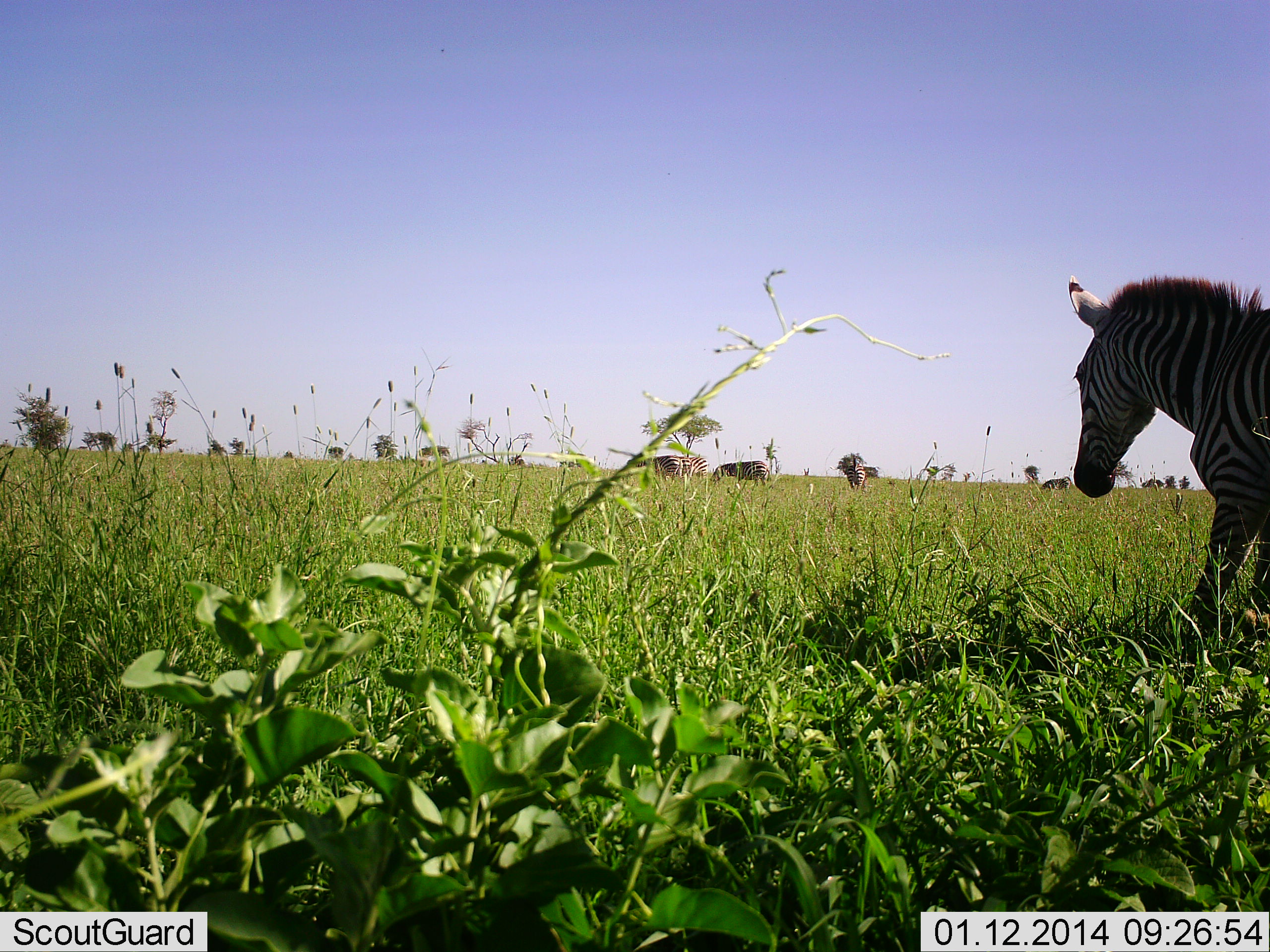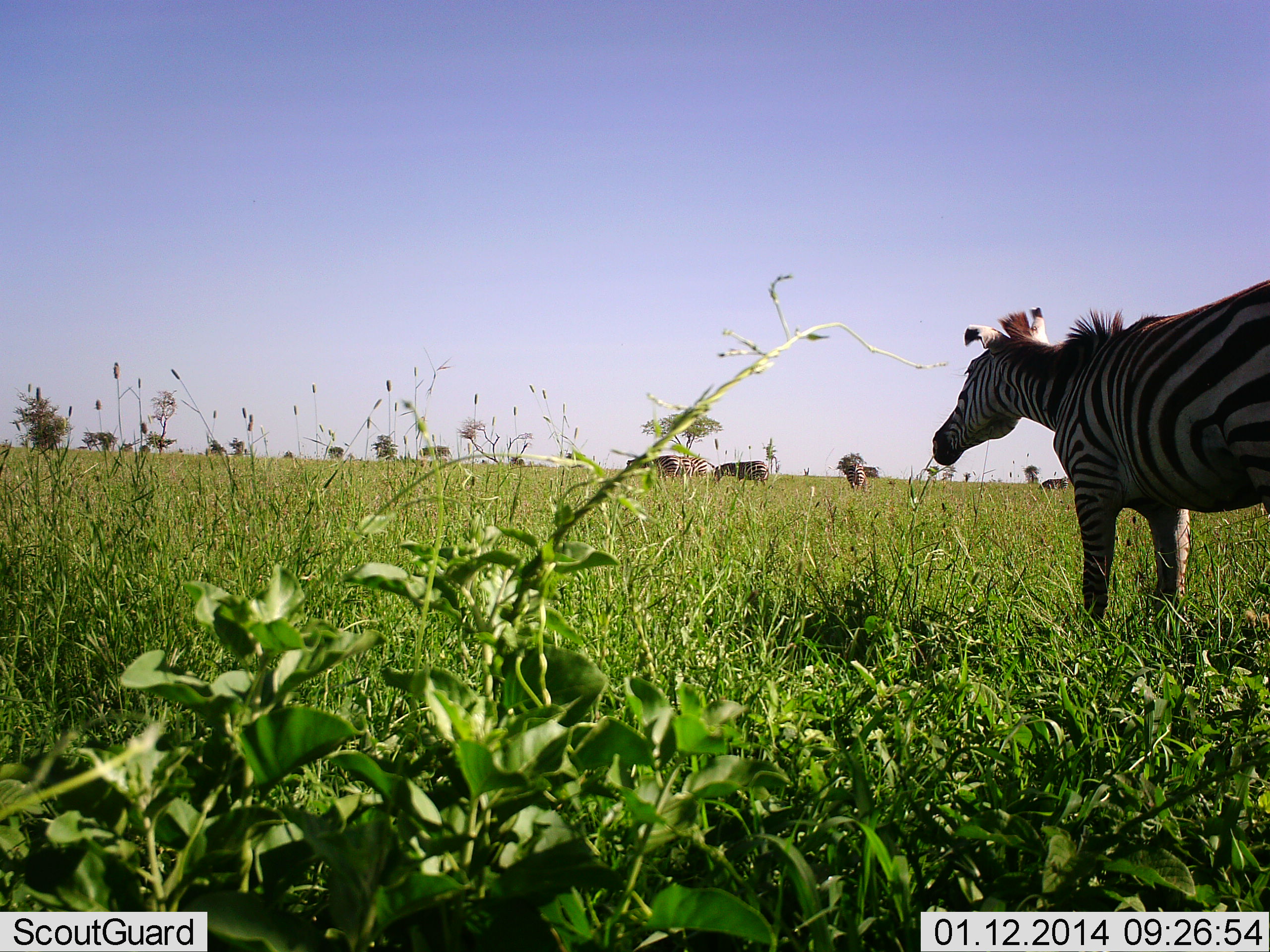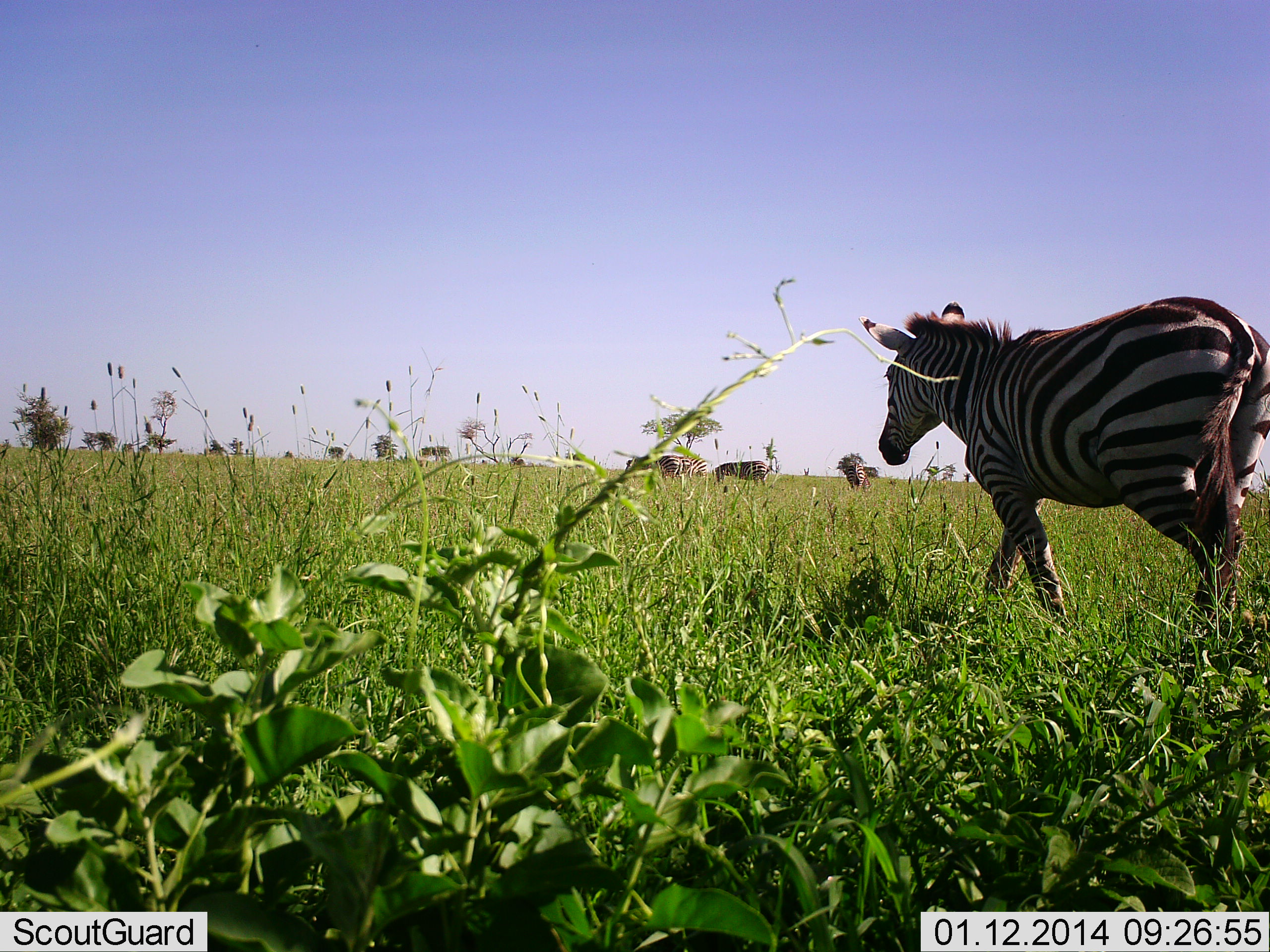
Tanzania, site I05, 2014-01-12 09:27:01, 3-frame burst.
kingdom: Animalia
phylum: Chordata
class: Mammalia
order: Perissodactyla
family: Equidae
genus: Equus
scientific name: Equus quagga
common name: plains zebra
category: zebra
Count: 4.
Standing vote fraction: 56%.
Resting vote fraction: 3%.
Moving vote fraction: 62%.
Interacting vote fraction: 2%.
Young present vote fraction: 2%.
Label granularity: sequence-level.